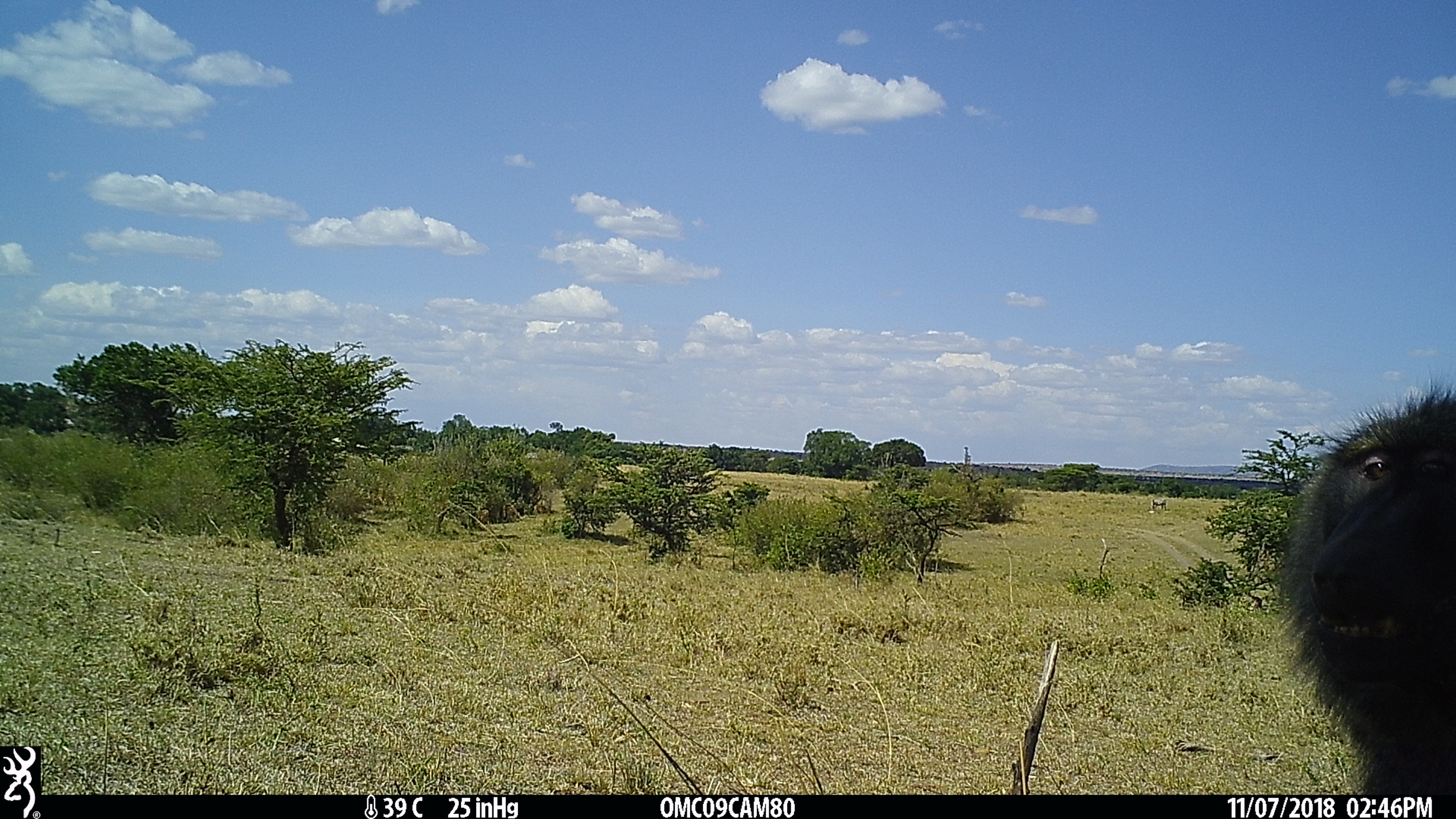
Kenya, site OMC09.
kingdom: Animalia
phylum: Chordata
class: Mammalia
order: Primates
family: Cercopithecidae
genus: Papio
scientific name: Papio anubis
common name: olive baboon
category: baboon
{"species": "baboon (olive baboon) (Papio anubis)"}